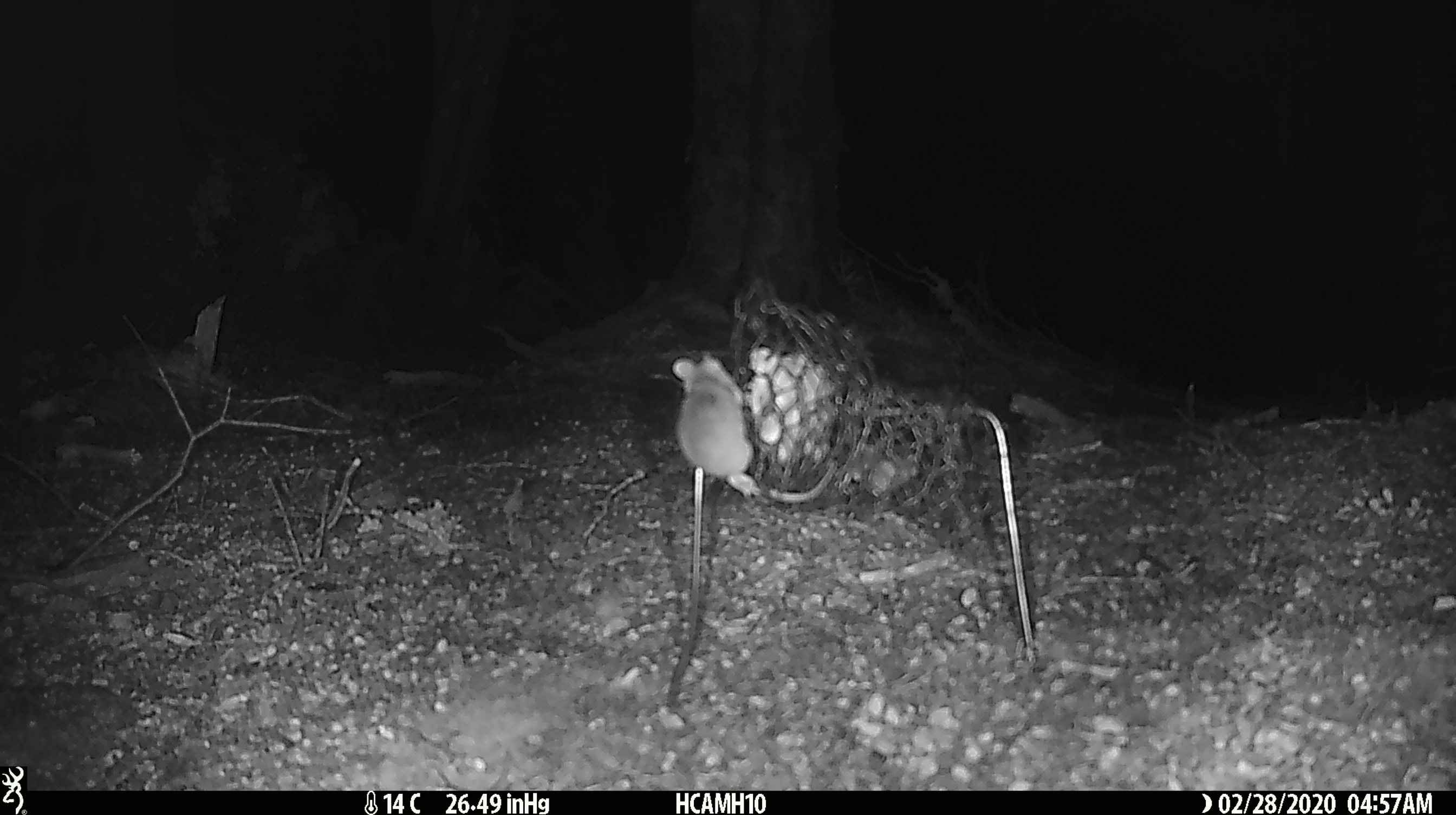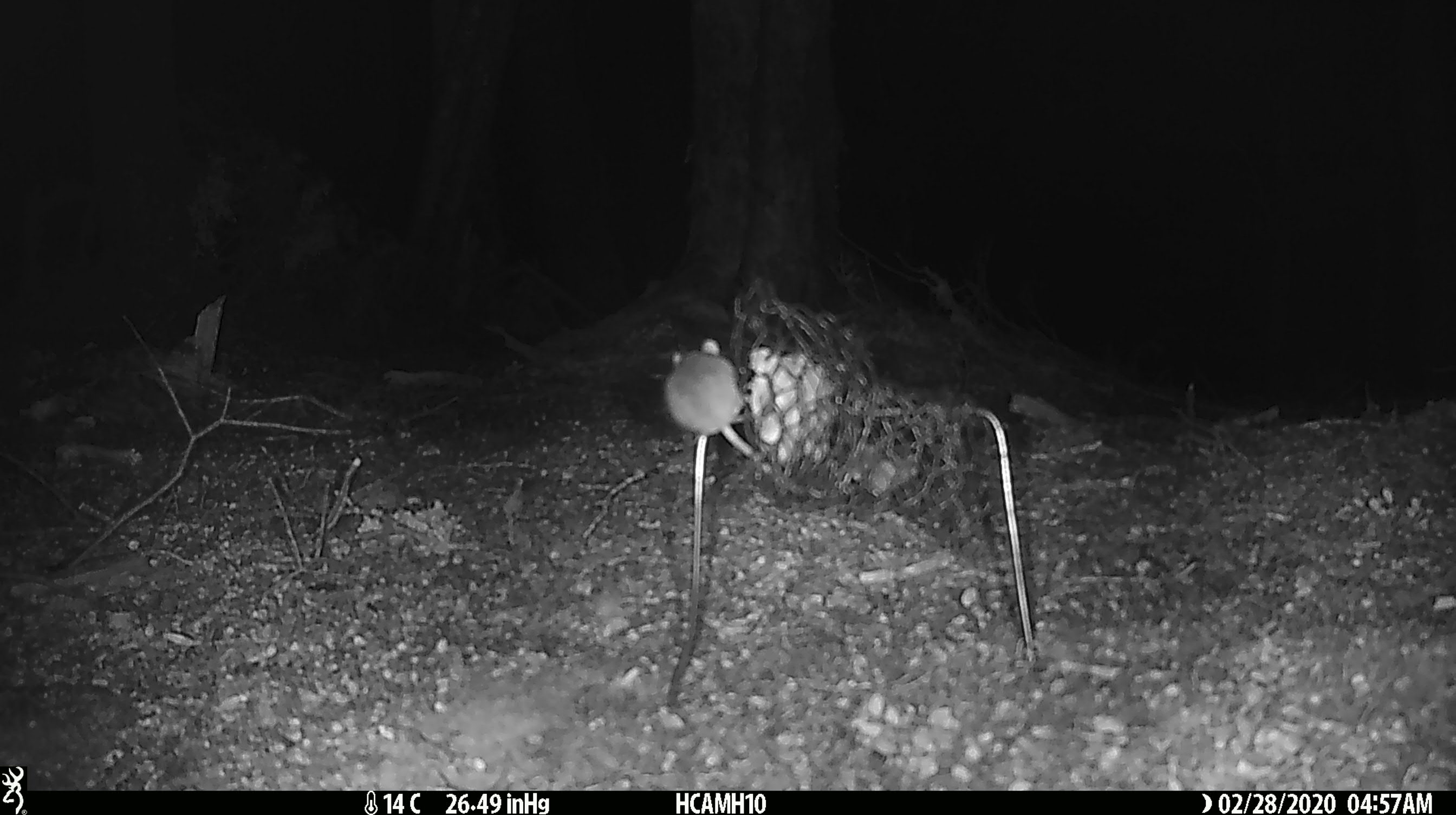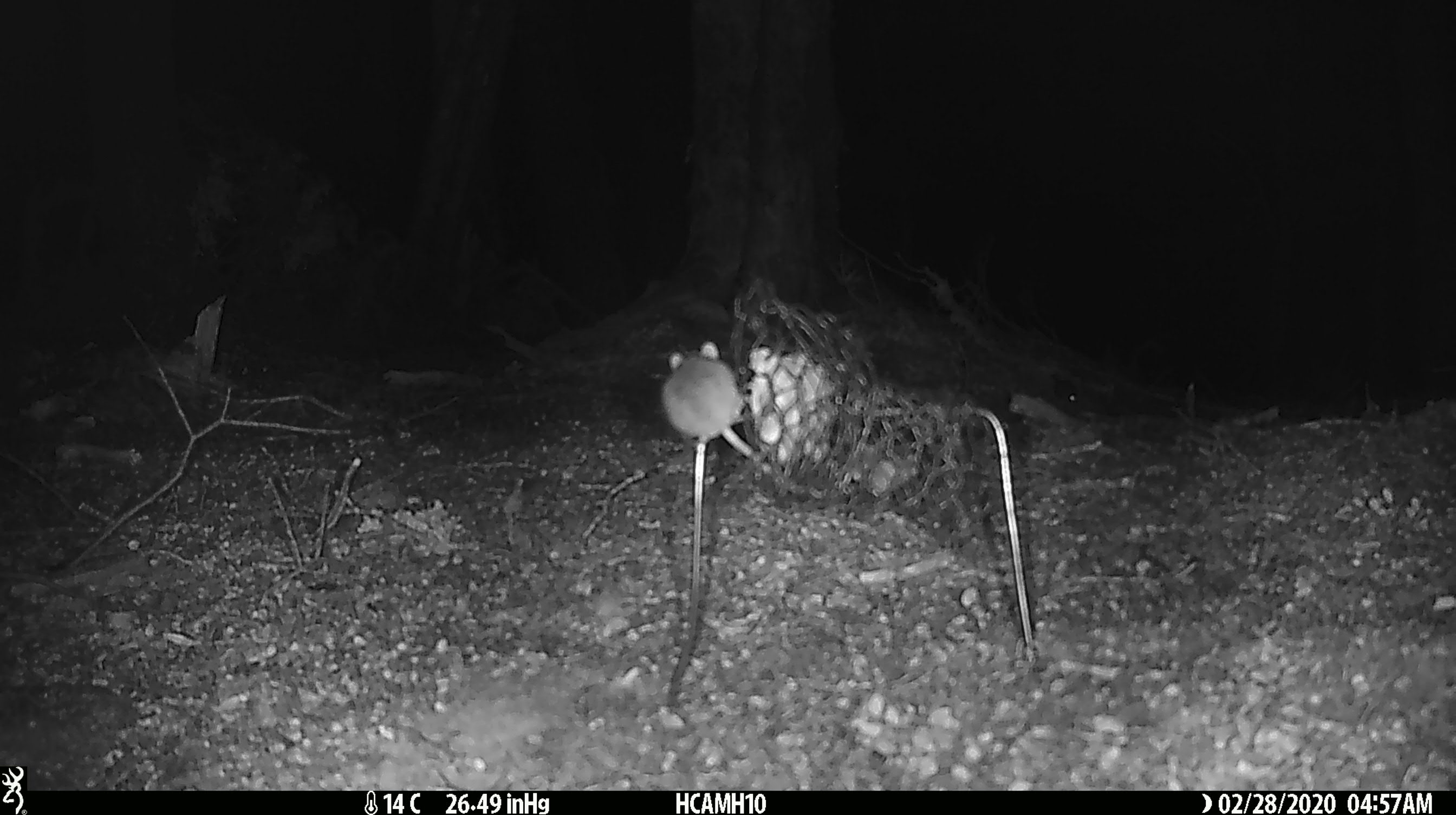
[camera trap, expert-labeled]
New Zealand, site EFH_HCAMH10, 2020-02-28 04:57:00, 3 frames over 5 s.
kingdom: Animalia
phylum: Chordata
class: Mammalia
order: Rodentia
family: Muridae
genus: Mus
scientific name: Mus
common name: mouse